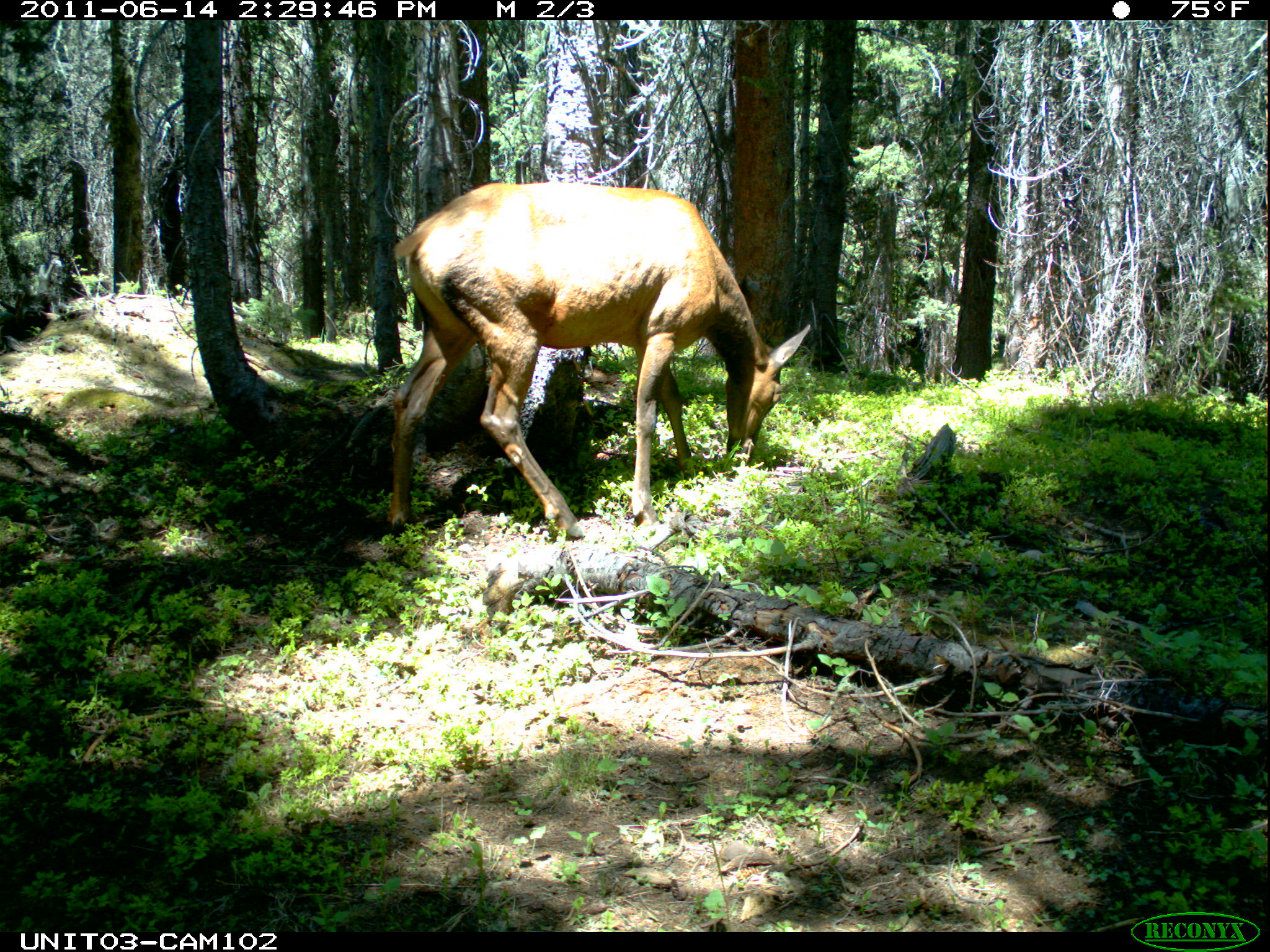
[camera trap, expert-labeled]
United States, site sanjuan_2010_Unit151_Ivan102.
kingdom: Animalia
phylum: Chordata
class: Mammalia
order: Artiodactyla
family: Cervidae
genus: Cervus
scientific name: Cervus elaphus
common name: red deer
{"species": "Cervus elaphus (red deer)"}